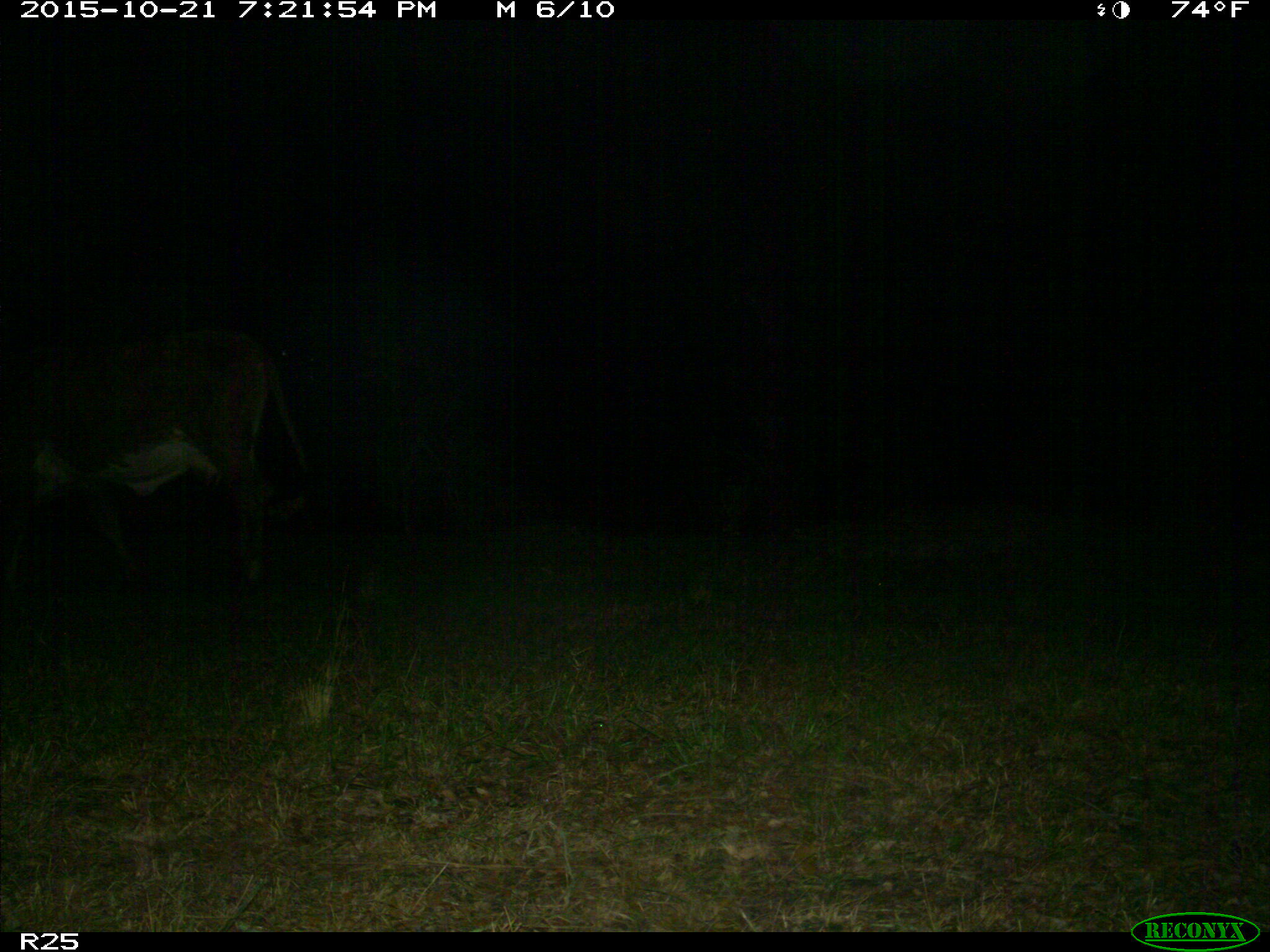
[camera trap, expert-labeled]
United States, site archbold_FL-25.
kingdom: Animalia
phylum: Chordata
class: Mammalia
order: Artiodactyla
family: Bovidae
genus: Bos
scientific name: Bos taurus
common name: domestic cow